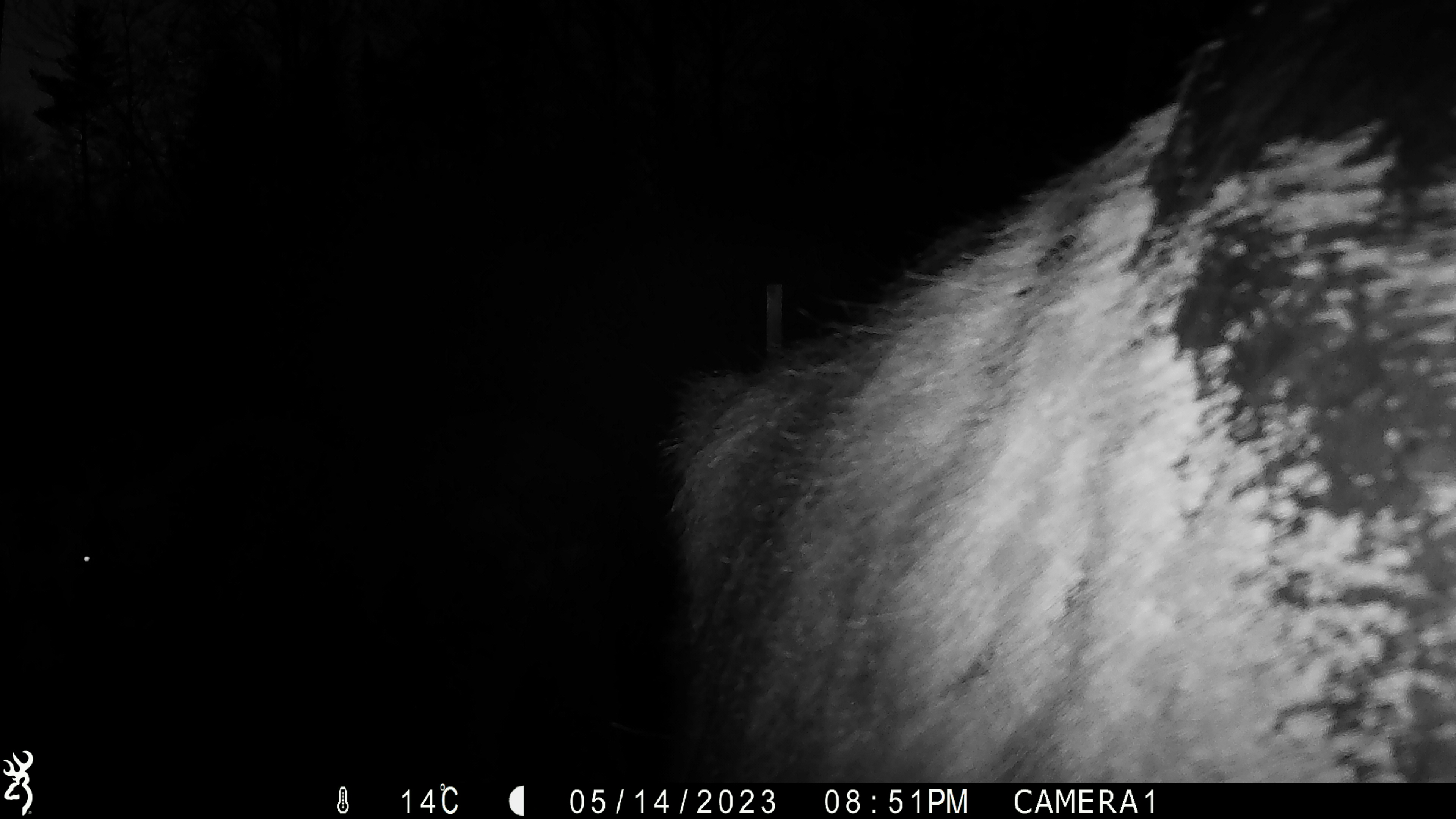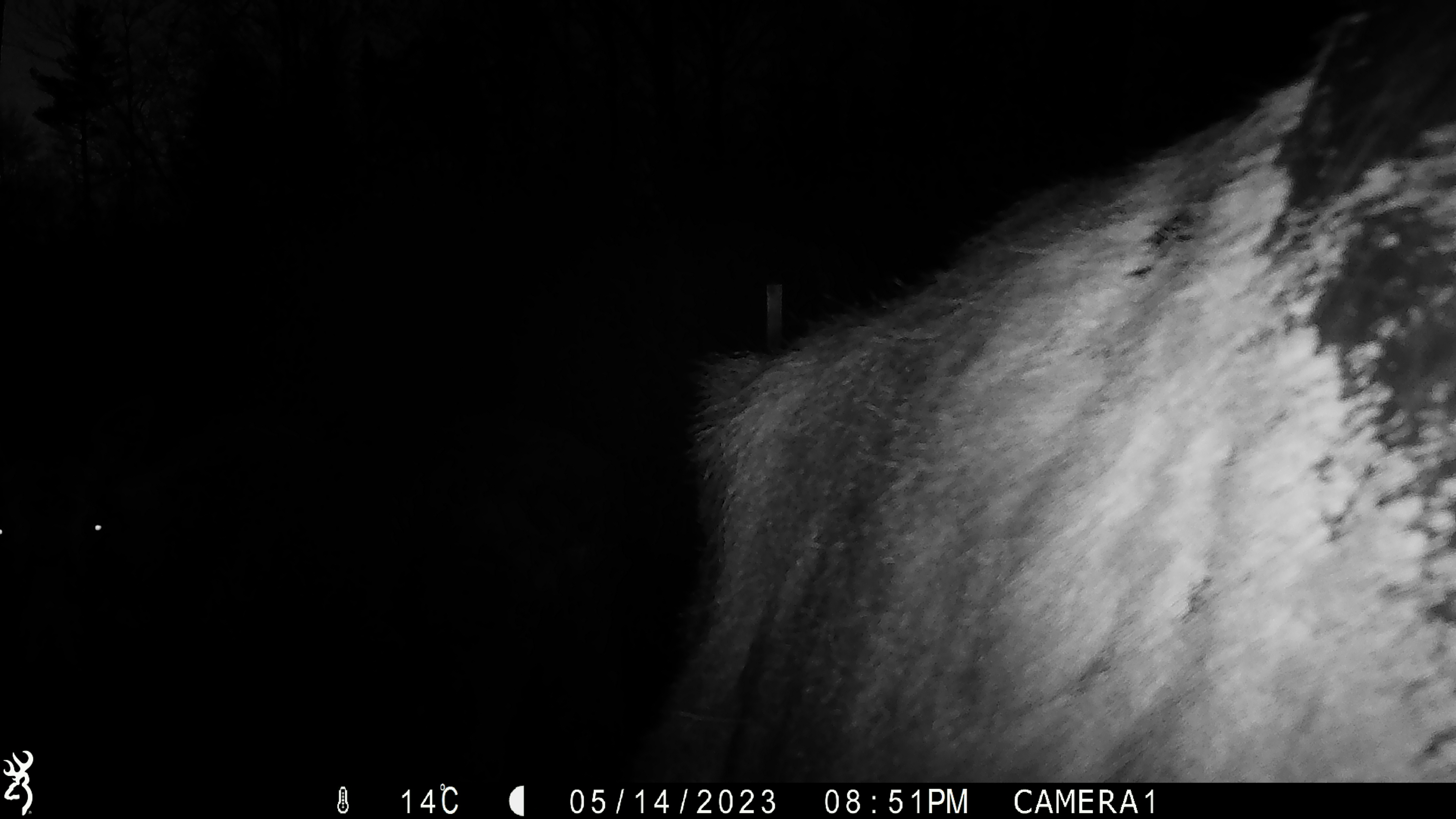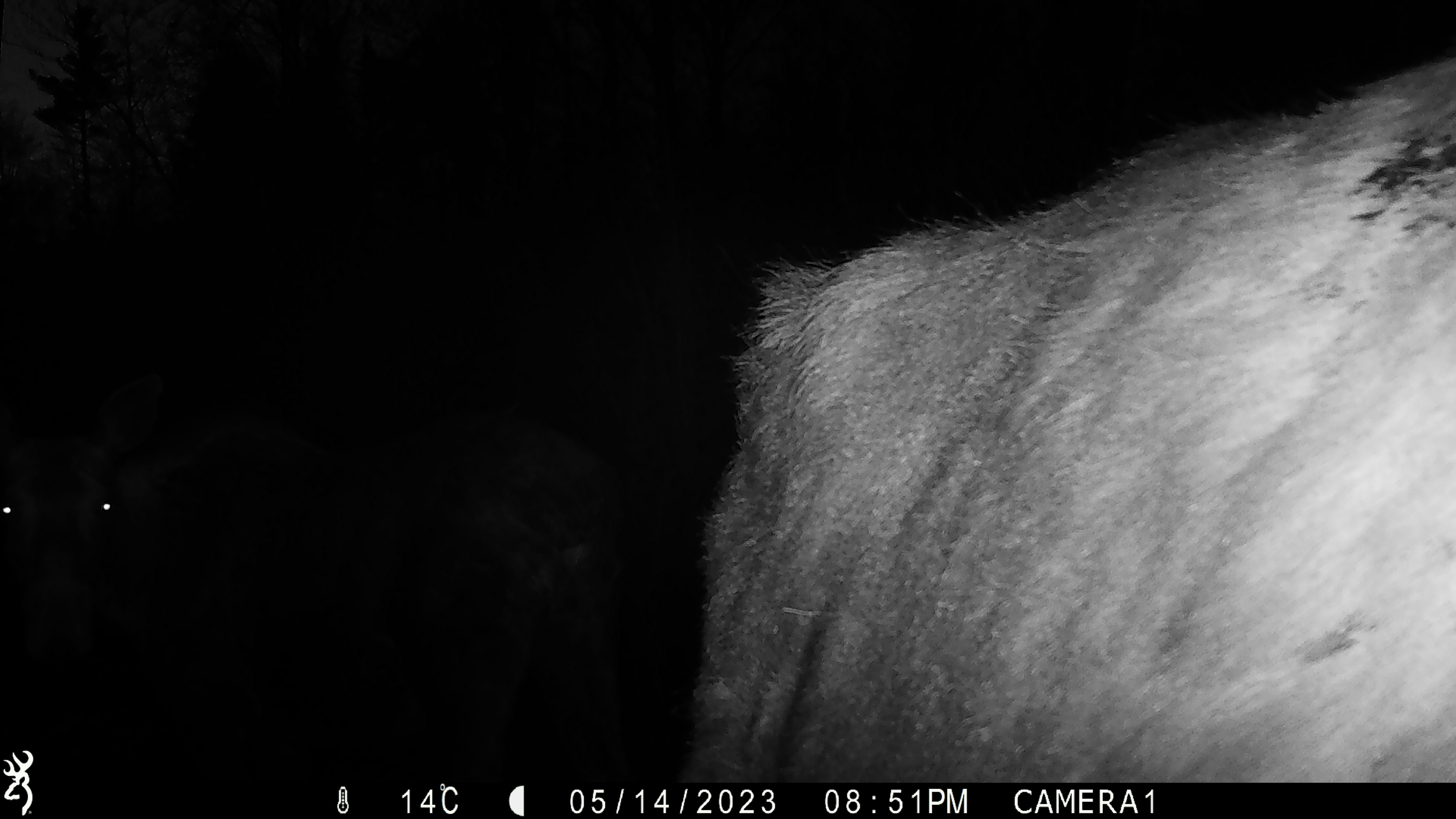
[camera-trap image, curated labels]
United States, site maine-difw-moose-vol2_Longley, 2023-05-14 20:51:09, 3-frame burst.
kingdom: Animalia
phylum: Chordata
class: Mammalia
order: Artiodactyla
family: Cervidae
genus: Alces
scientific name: Alces alces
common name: moose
Moose (Alces alces).